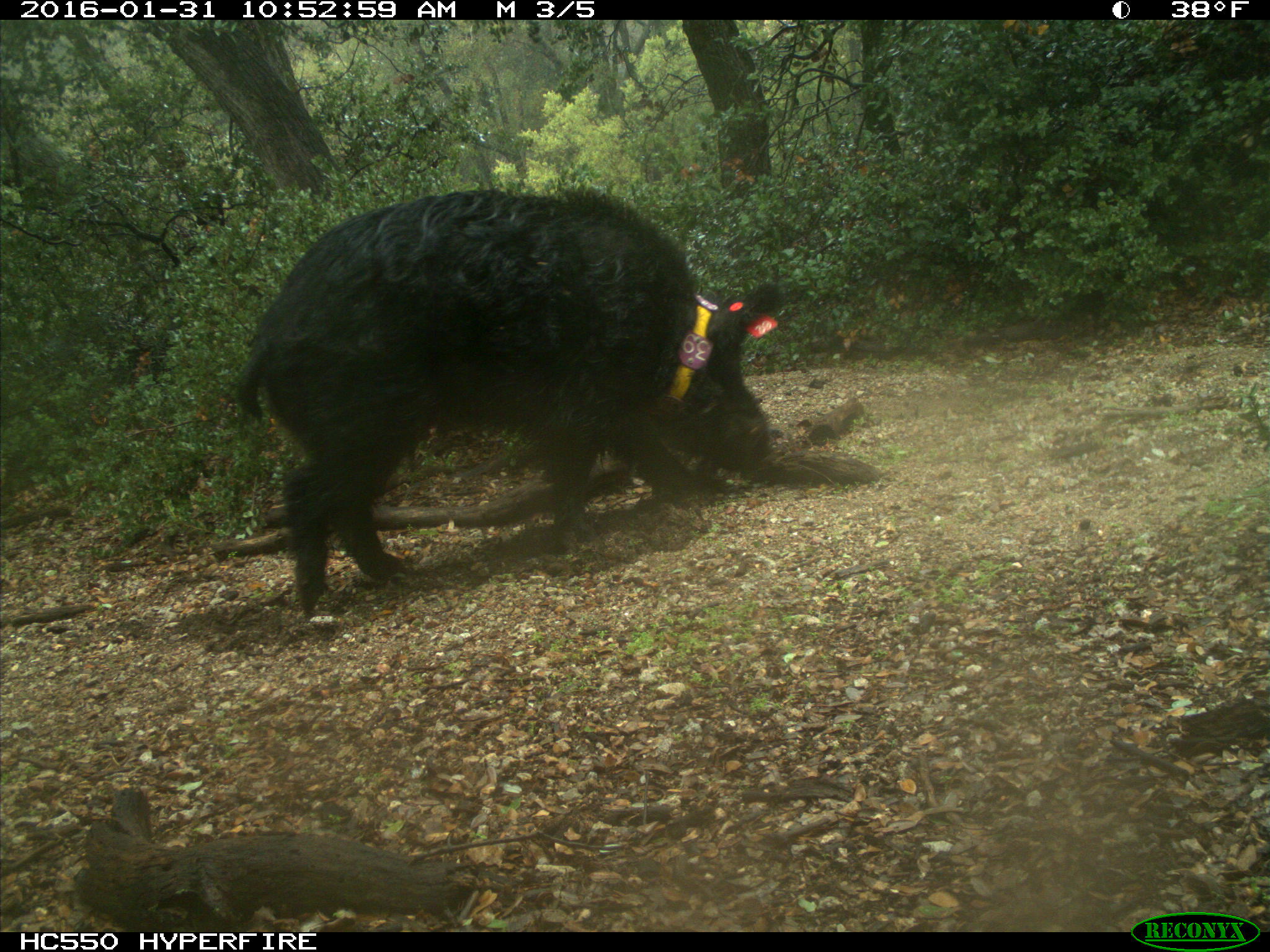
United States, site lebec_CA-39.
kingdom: Animalia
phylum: Chordata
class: Mammalia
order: Artiodactyla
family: Suidae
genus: Sus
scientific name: Sus scrofa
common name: wild boar